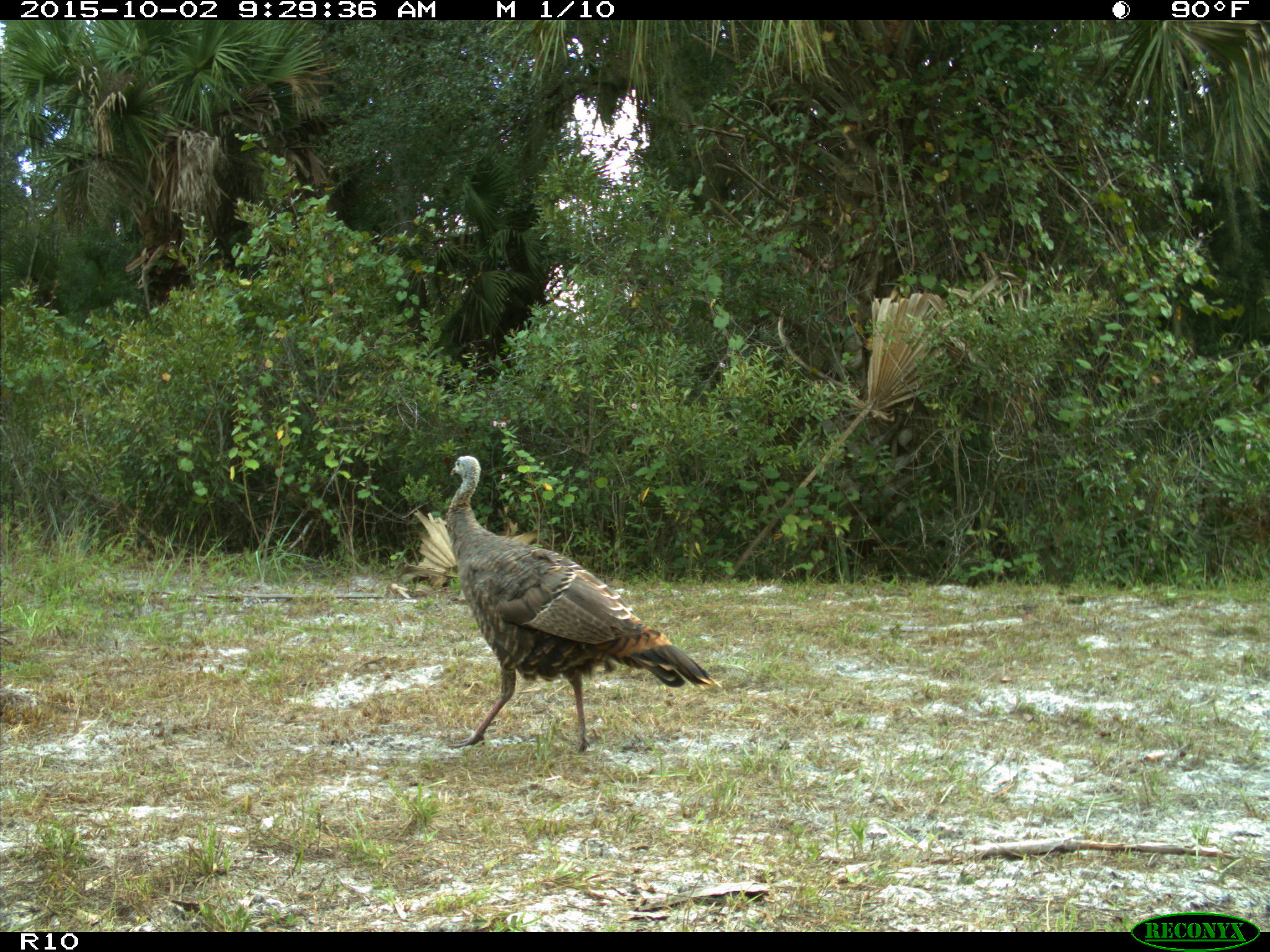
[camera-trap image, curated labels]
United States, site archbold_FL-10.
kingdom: Animalia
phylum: Chordata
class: Aves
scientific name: Aves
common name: birds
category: unidentified bird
Unidentified bird (birds) (Aves).